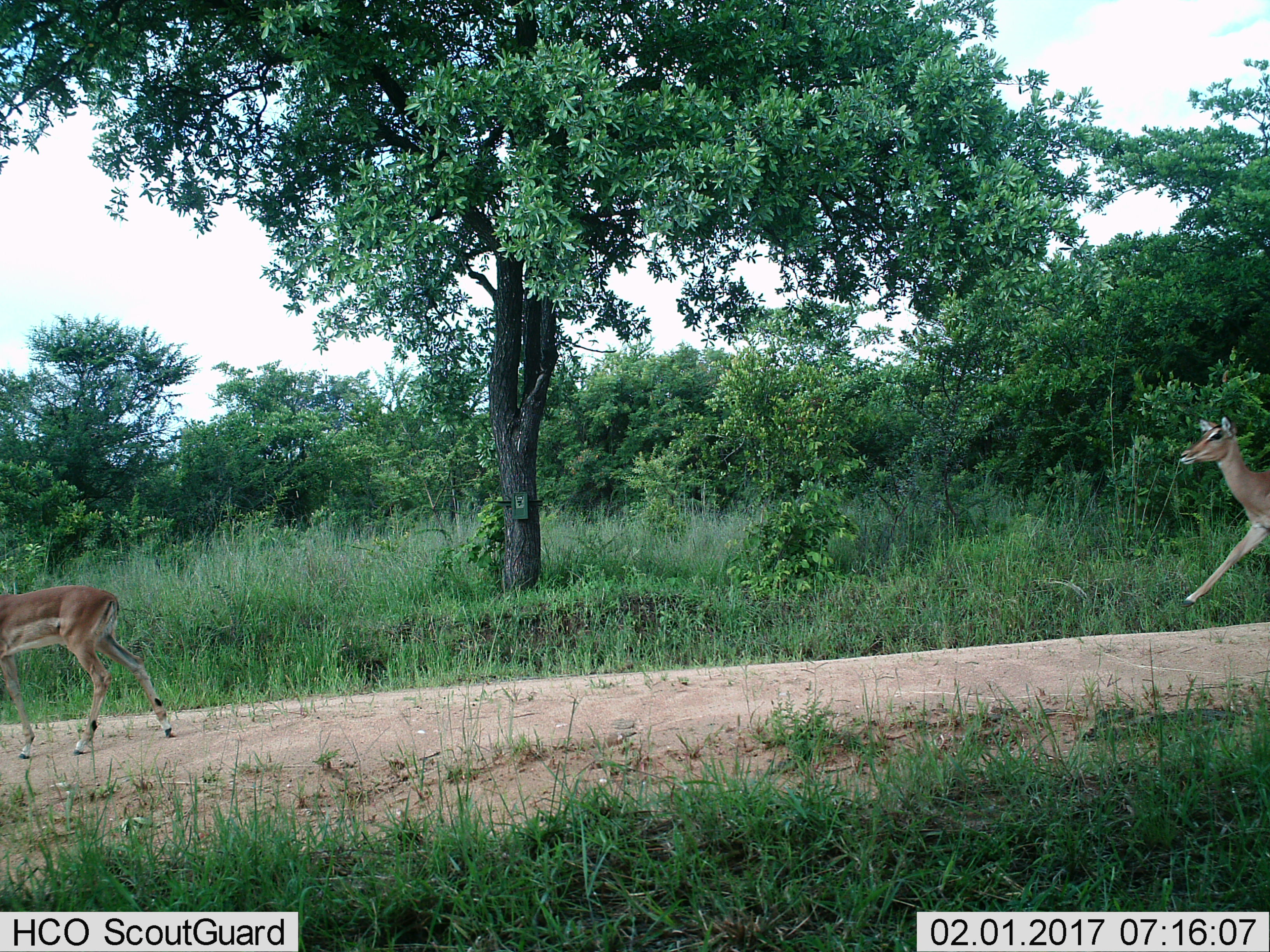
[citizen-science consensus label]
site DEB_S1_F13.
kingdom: Animalia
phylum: Chordata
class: Mammalia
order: Artiodactyla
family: Bovidae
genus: Aepyceros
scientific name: Aepyceros melampus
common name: impala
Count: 2.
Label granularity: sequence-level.